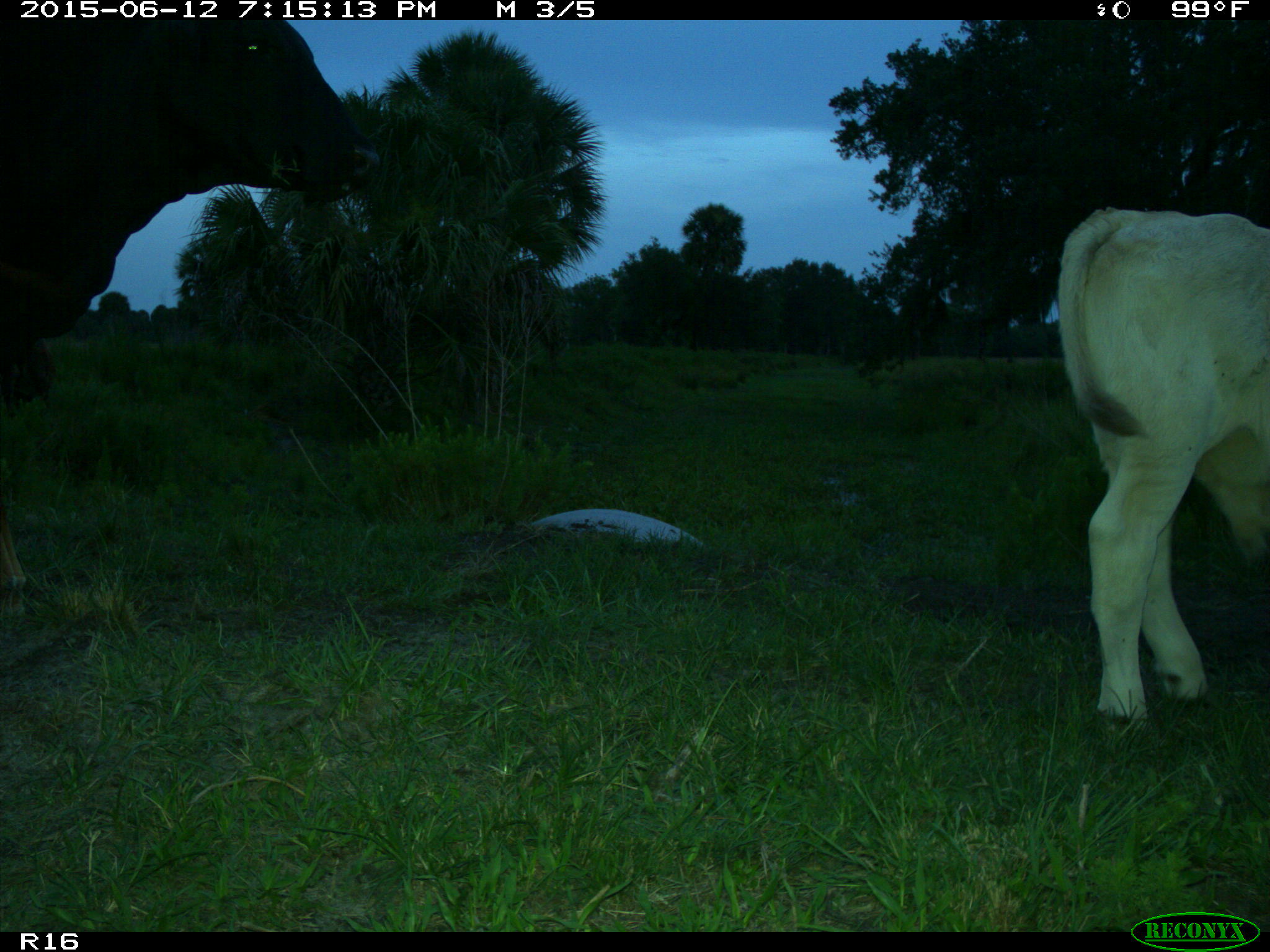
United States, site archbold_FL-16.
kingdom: Animalia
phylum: Chordata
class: Mammalia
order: Artiodactyla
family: Bovidae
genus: Bos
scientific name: Bos taurus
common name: domestic cow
Bos taurus (domestic cow).